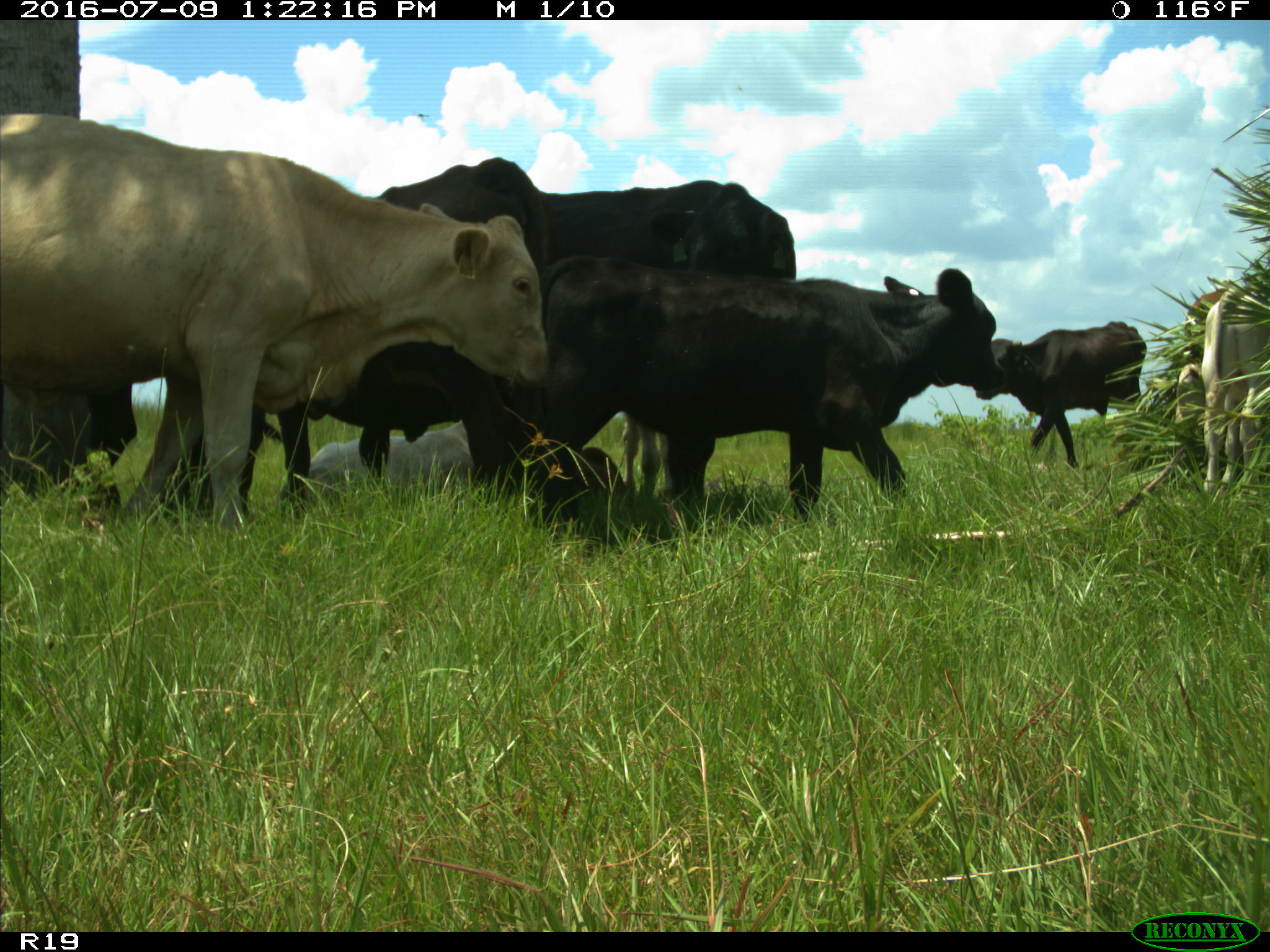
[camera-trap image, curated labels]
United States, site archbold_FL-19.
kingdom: Animalia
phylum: Chordata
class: Mammalia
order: Artiodactyla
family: Bovidae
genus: Bos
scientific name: Bos taurus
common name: domestic cow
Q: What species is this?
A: Bos taurus (domestic cow).